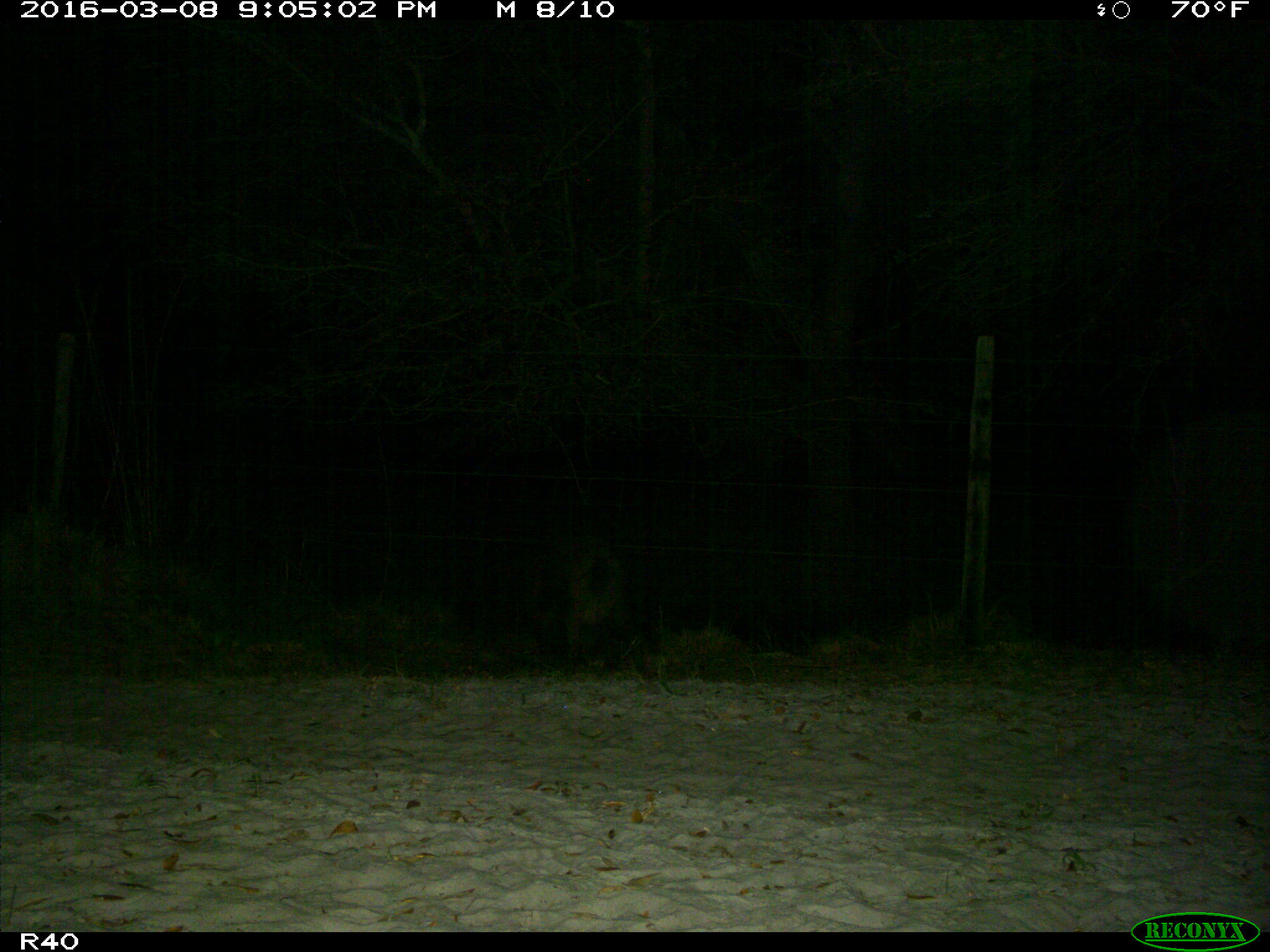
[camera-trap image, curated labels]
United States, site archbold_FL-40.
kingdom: Animalia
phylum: Chordata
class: Mammalia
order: Artiodactyla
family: Suidae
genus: Sus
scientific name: Sus scrofa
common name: wild boar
Sus scrofa (wild boar).